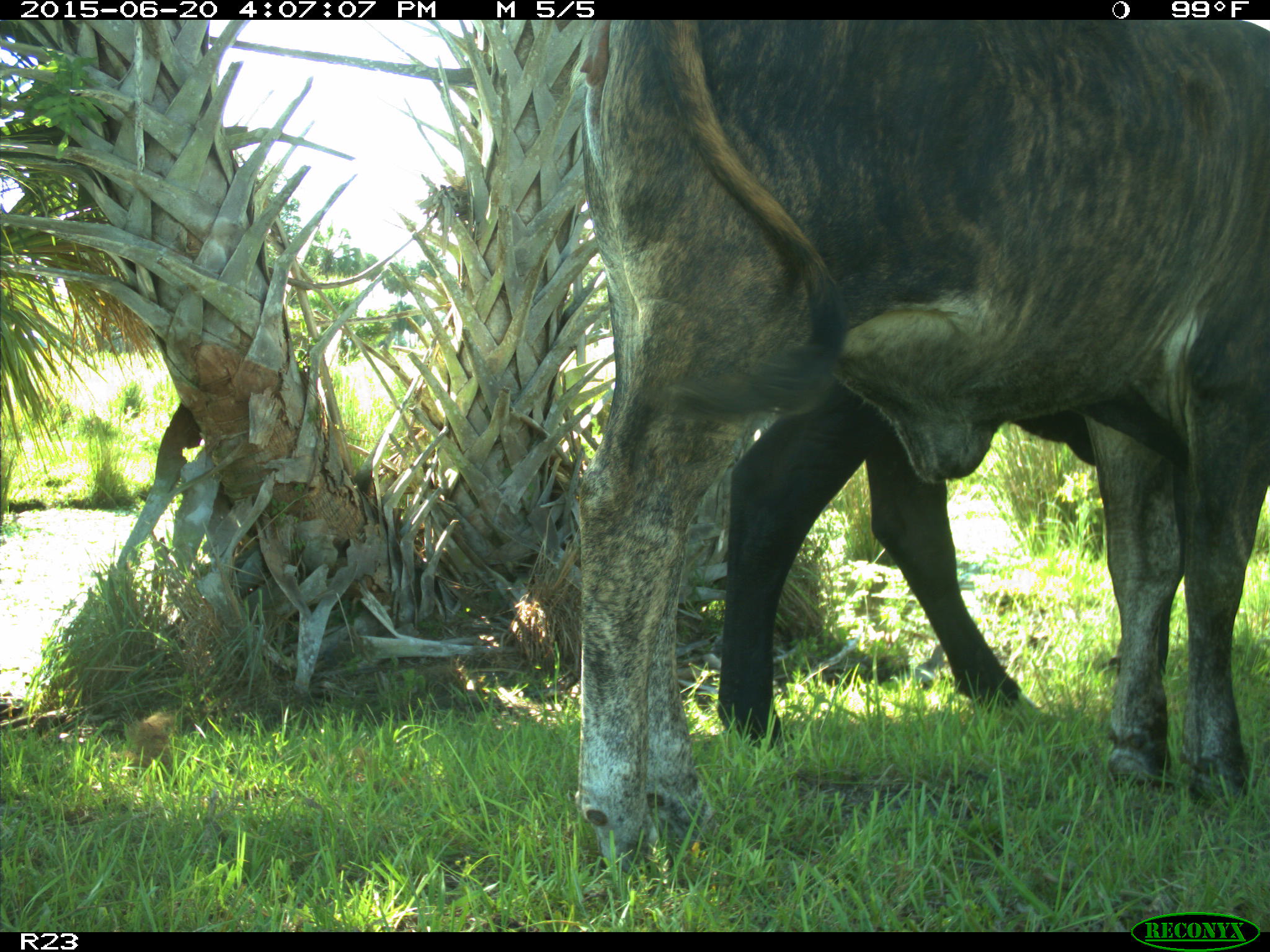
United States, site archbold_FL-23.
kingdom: Animalia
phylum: Chordata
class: Mammalia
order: Artiodactyla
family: Bovidae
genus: Bos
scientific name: Bos taurus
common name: domestic cow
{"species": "Bos taurus (domestic cow)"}